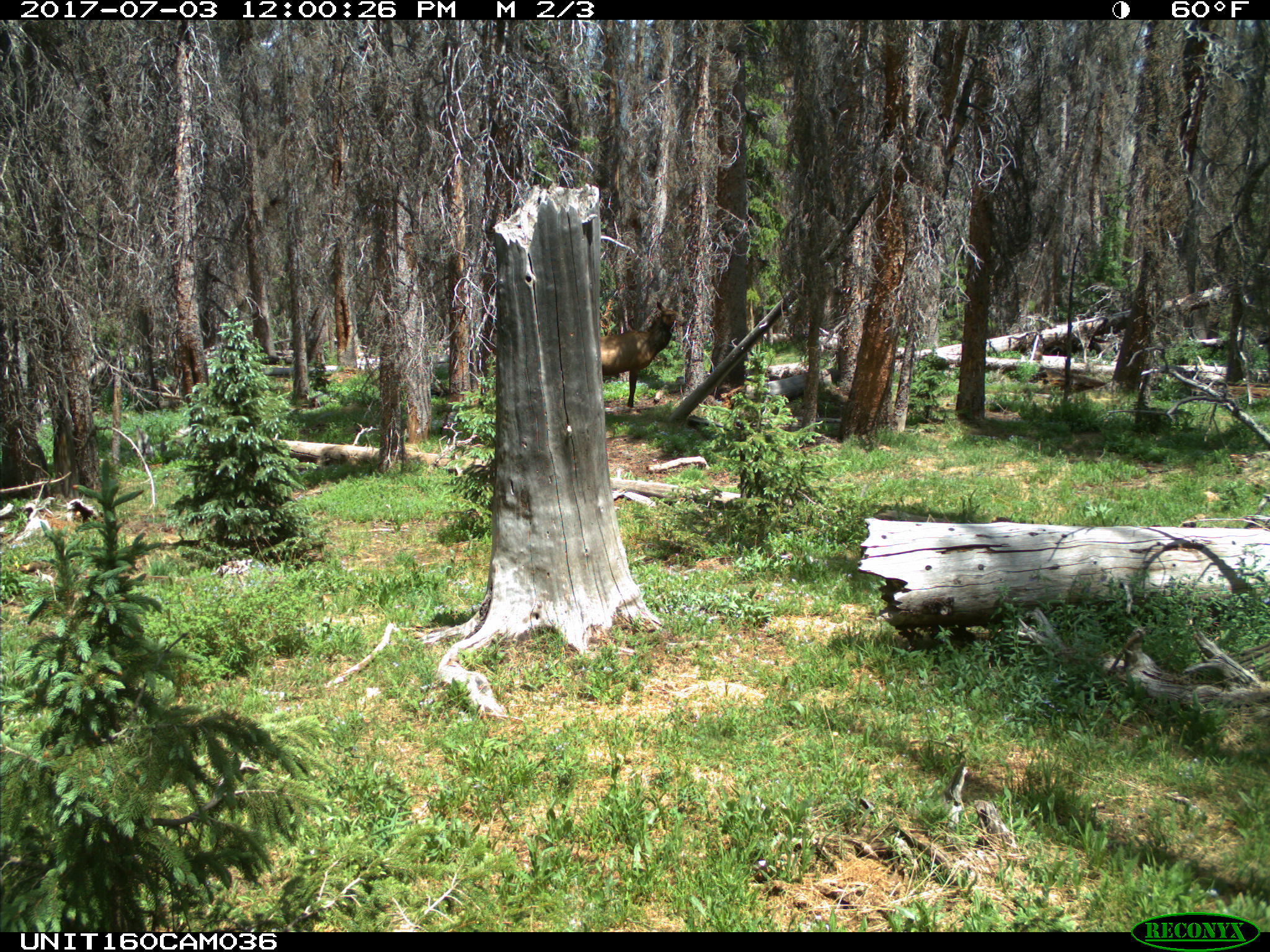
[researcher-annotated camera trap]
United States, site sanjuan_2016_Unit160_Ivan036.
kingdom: Animalia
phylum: Chordata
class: Mammalia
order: Artiodactyla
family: Cervidae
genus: Cervus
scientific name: Cervus elaphus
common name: red deer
Cervus elaphus (red deer).